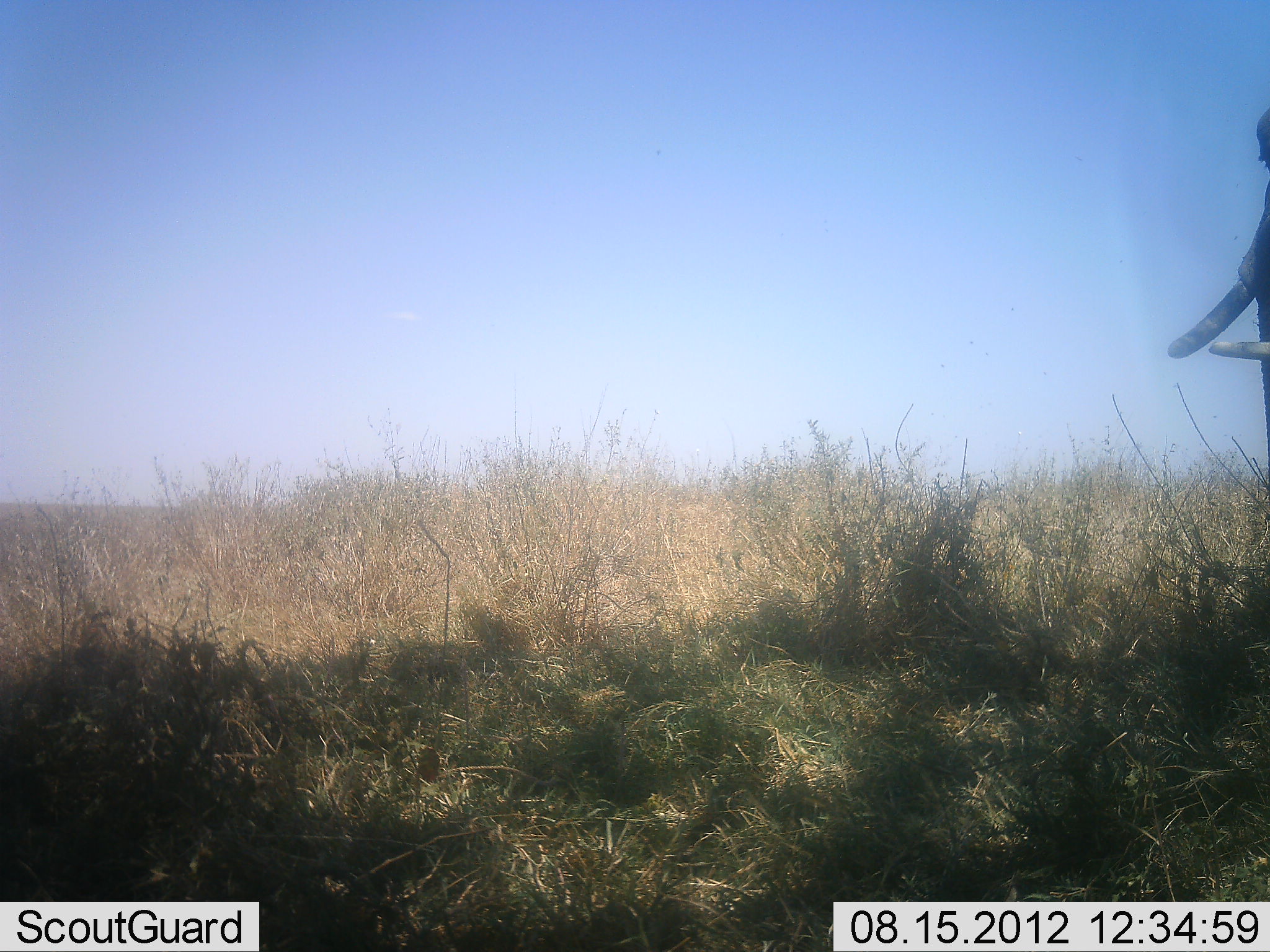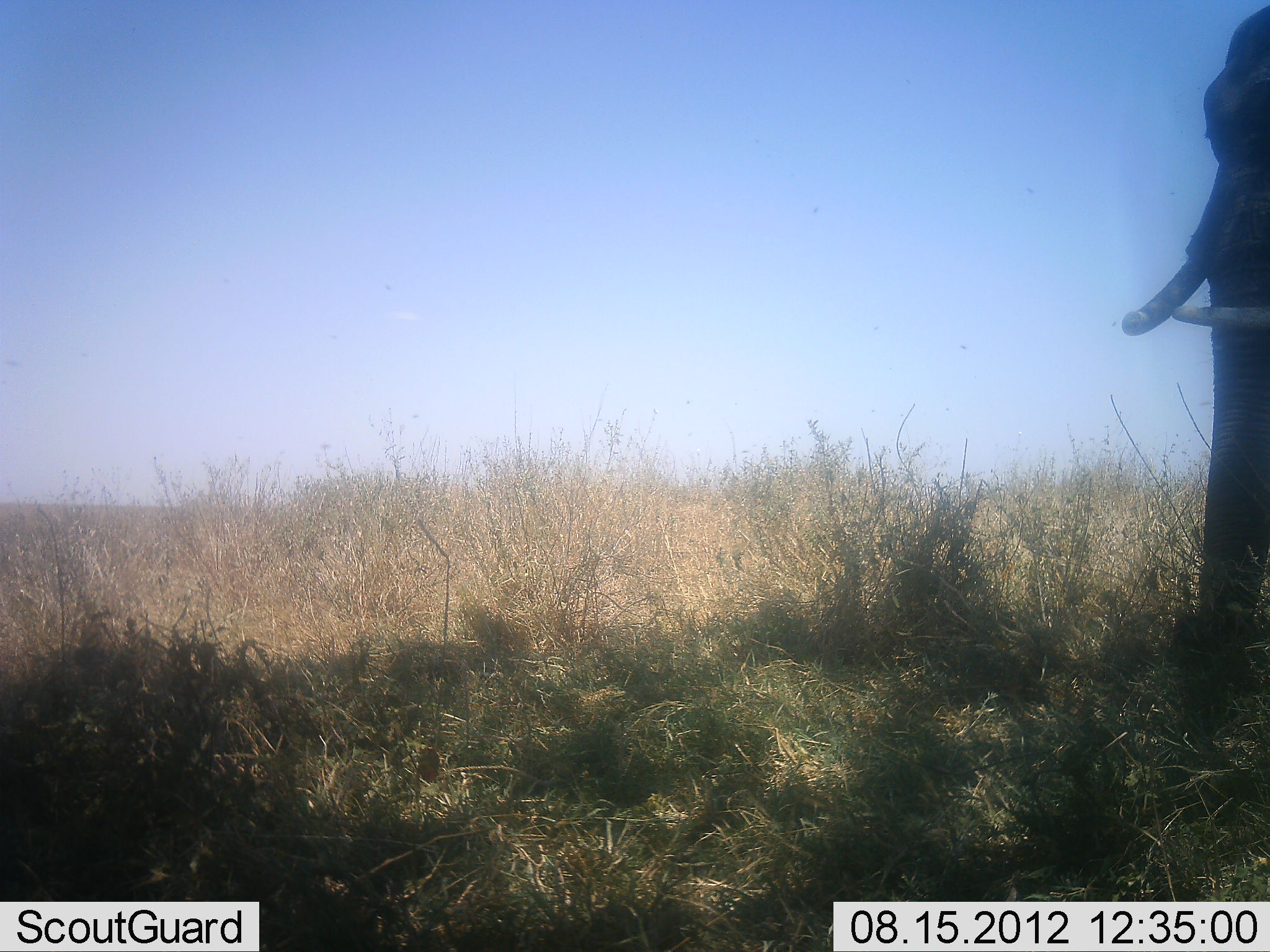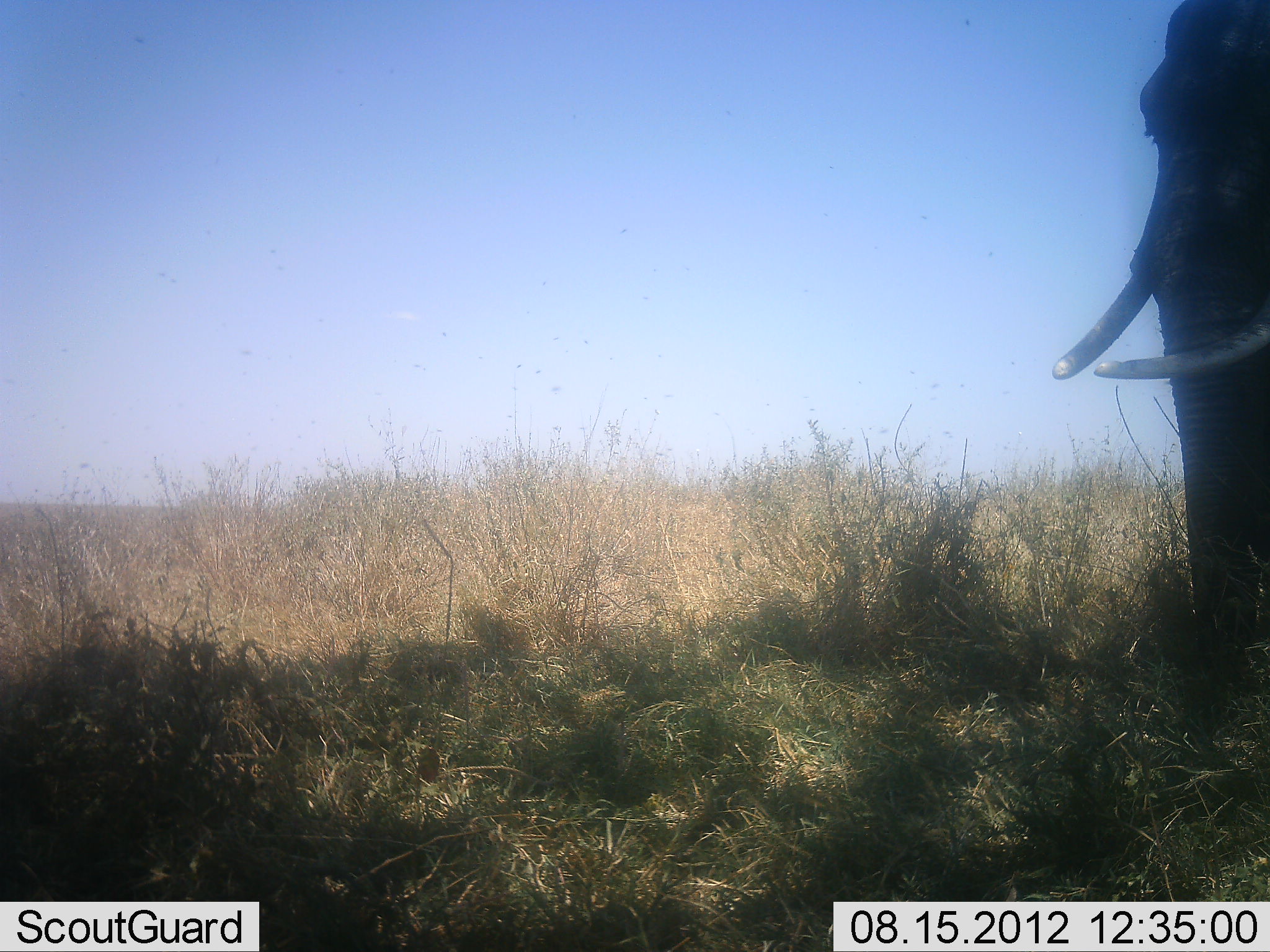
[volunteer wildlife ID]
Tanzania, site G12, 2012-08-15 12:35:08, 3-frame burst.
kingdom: Animalia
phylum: Chordata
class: Mammalia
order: Proboscidea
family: Elephantidae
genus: Loxodonta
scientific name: Loxodonta africana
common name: african bush elephant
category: elephant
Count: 1.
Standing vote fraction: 20%.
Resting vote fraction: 0%.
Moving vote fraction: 70%.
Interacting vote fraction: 0%.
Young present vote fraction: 0%.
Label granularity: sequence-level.